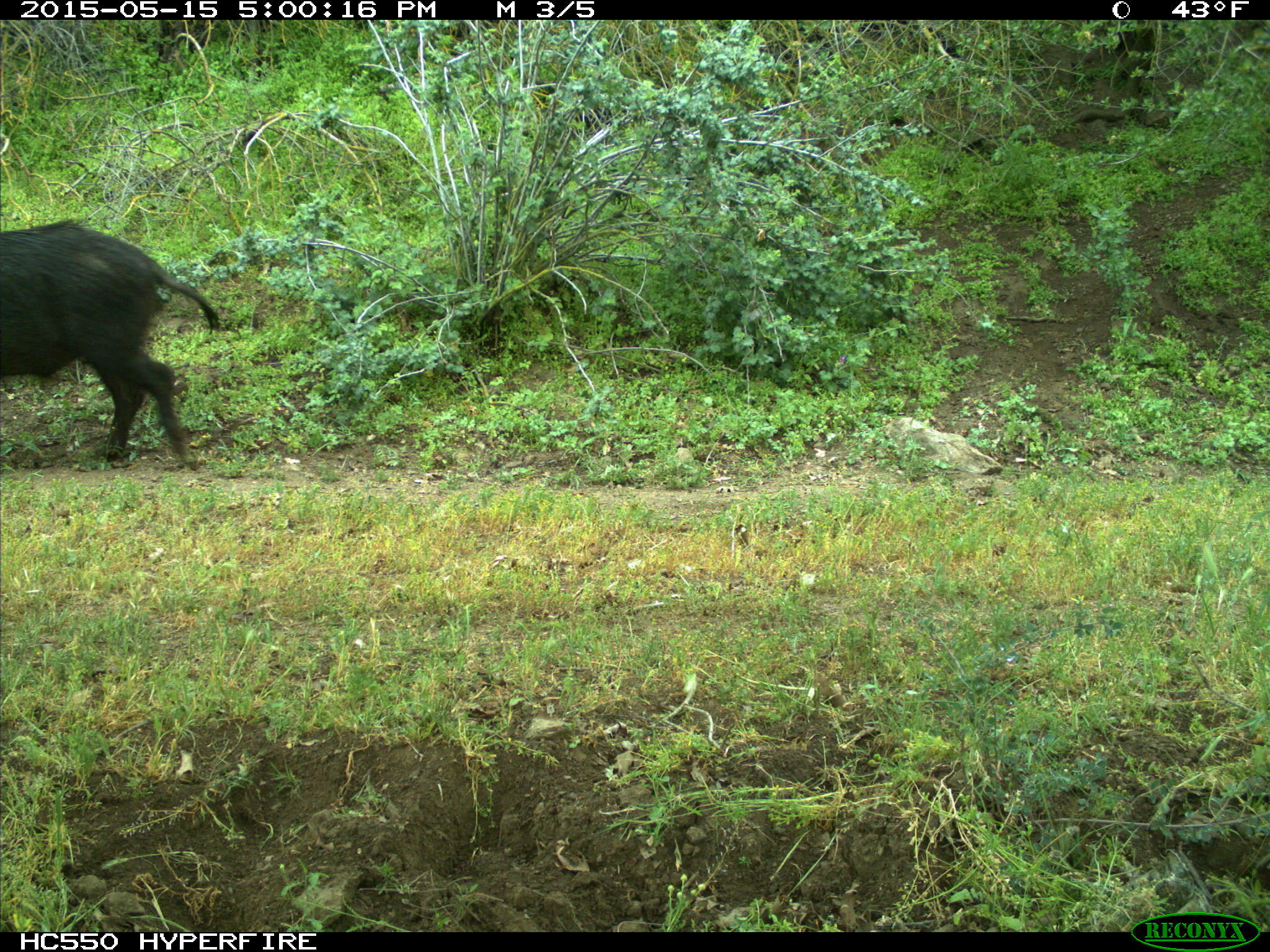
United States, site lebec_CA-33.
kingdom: Animalia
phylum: Chordata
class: Mammalia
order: Artiodactyla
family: Suidae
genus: Sus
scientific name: Sus scrofa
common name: wild boar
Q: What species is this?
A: Sus scrofa (wild boar).